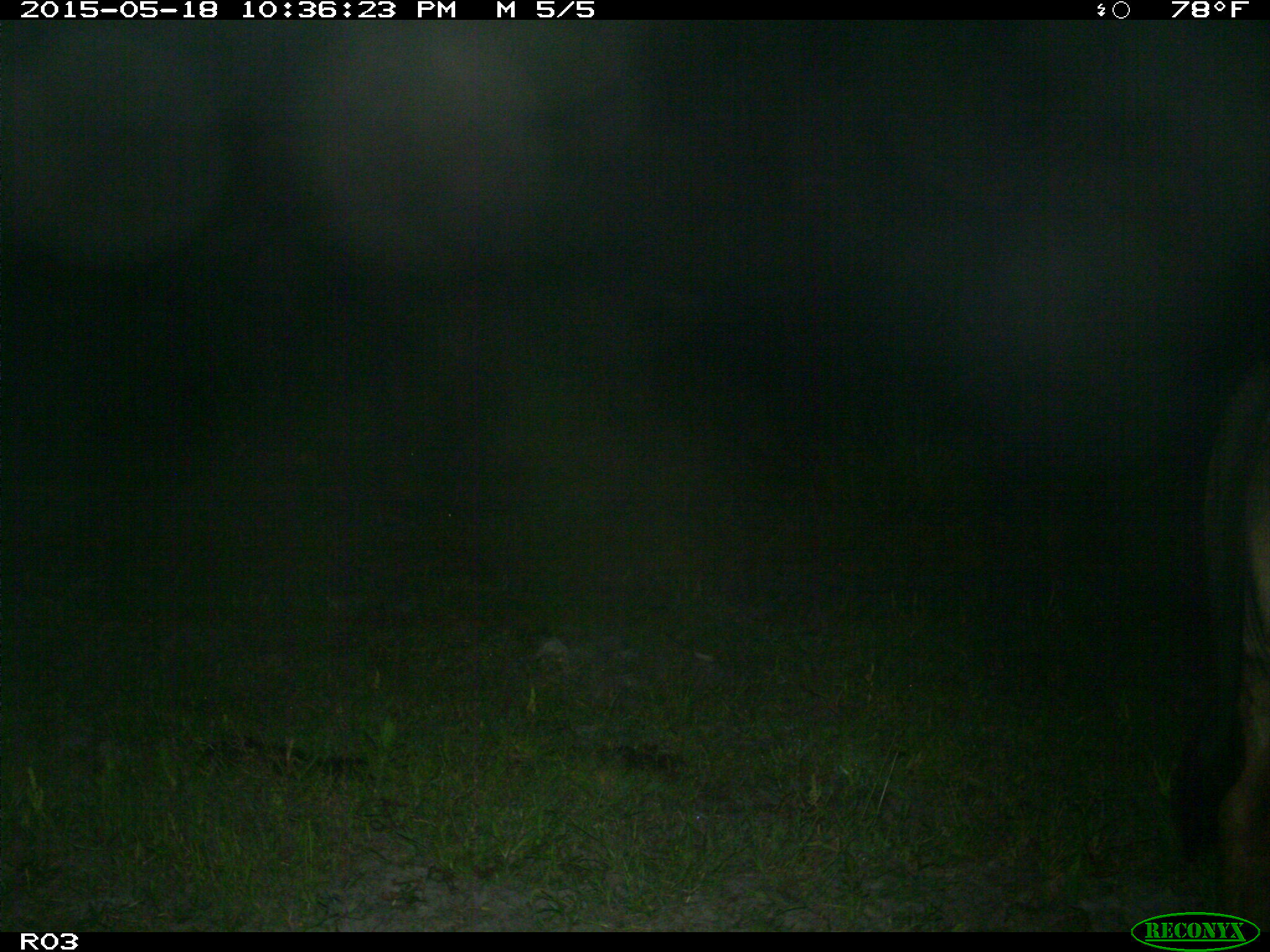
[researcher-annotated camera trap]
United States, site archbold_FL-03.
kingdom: Animalia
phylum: Chordata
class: Mammalia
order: Artiodactyla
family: Bovidae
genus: Bos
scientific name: Bos taurus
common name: domestic cow